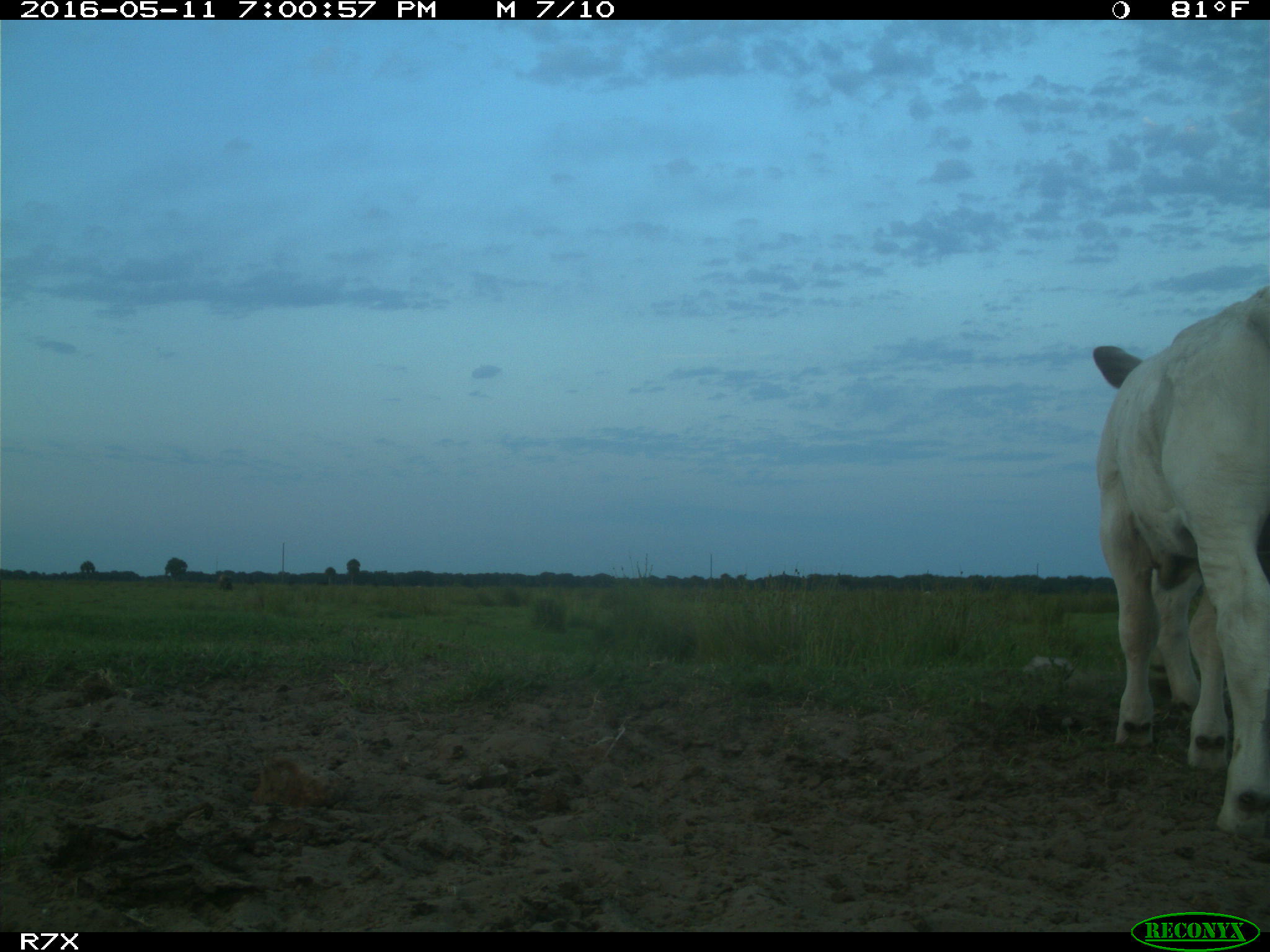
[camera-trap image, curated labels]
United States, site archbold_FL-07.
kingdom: Animalia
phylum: Chordata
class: Mammalia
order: Artiodactyla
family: Bovidae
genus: Bos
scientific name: Bos taurus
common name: domestic cow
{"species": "Bos taurus (domestic cow)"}